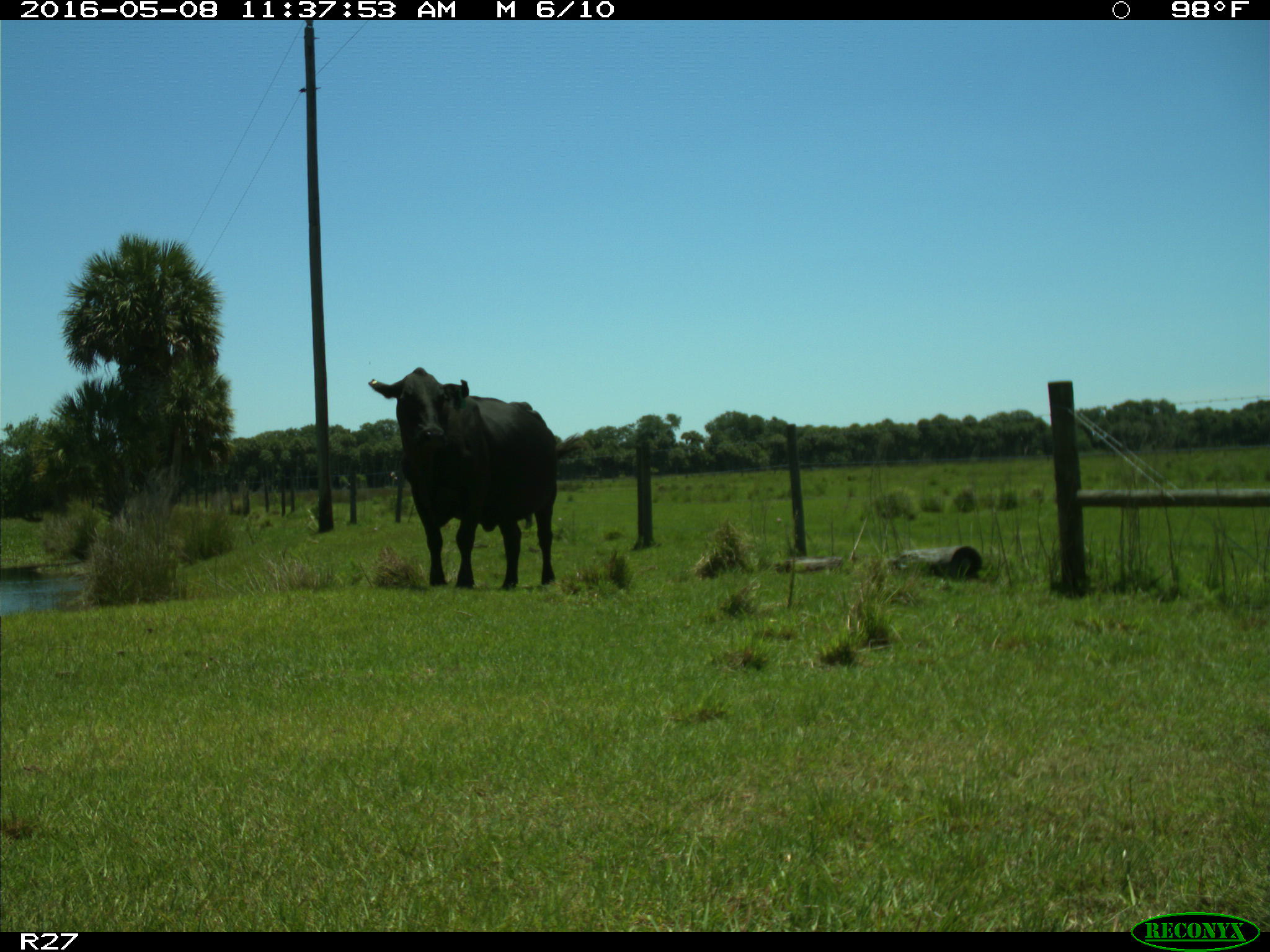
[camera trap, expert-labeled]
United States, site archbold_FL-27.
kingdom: Animalia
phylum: Chordata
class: Mammalia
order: Artiodactyla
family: Bovidae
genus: Bos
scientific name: Bos taurus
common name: domestic cow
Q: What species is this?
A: Bos taurus (domestic cow).